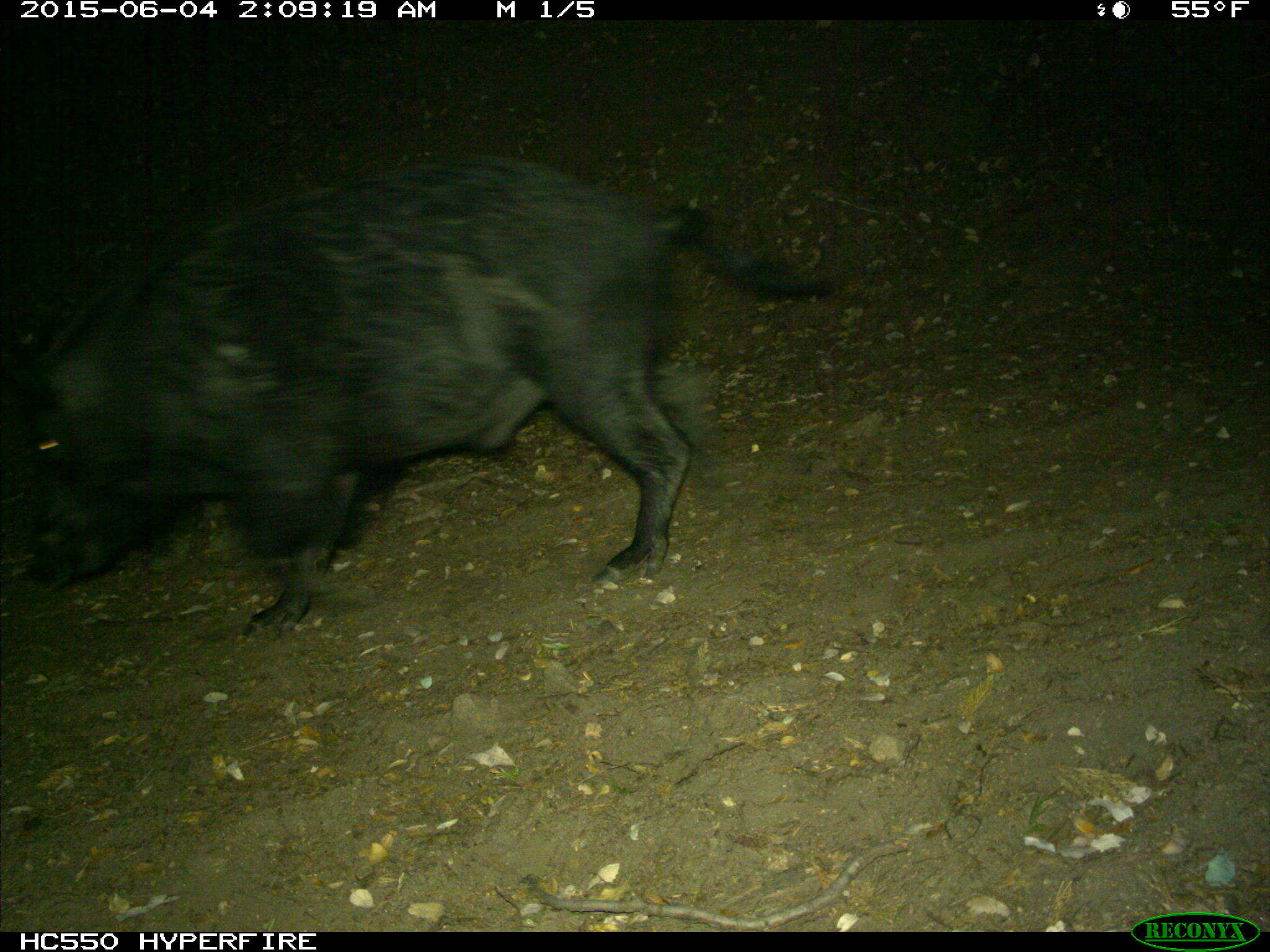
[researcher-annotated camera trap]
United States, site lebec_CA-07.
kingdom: Animalia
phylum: Chordata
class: Mammalia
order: Artiodactyla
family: Suidae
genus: Sus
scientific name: Sus scrofa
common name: wild boar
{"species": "Sus scrofa (wild boar)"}